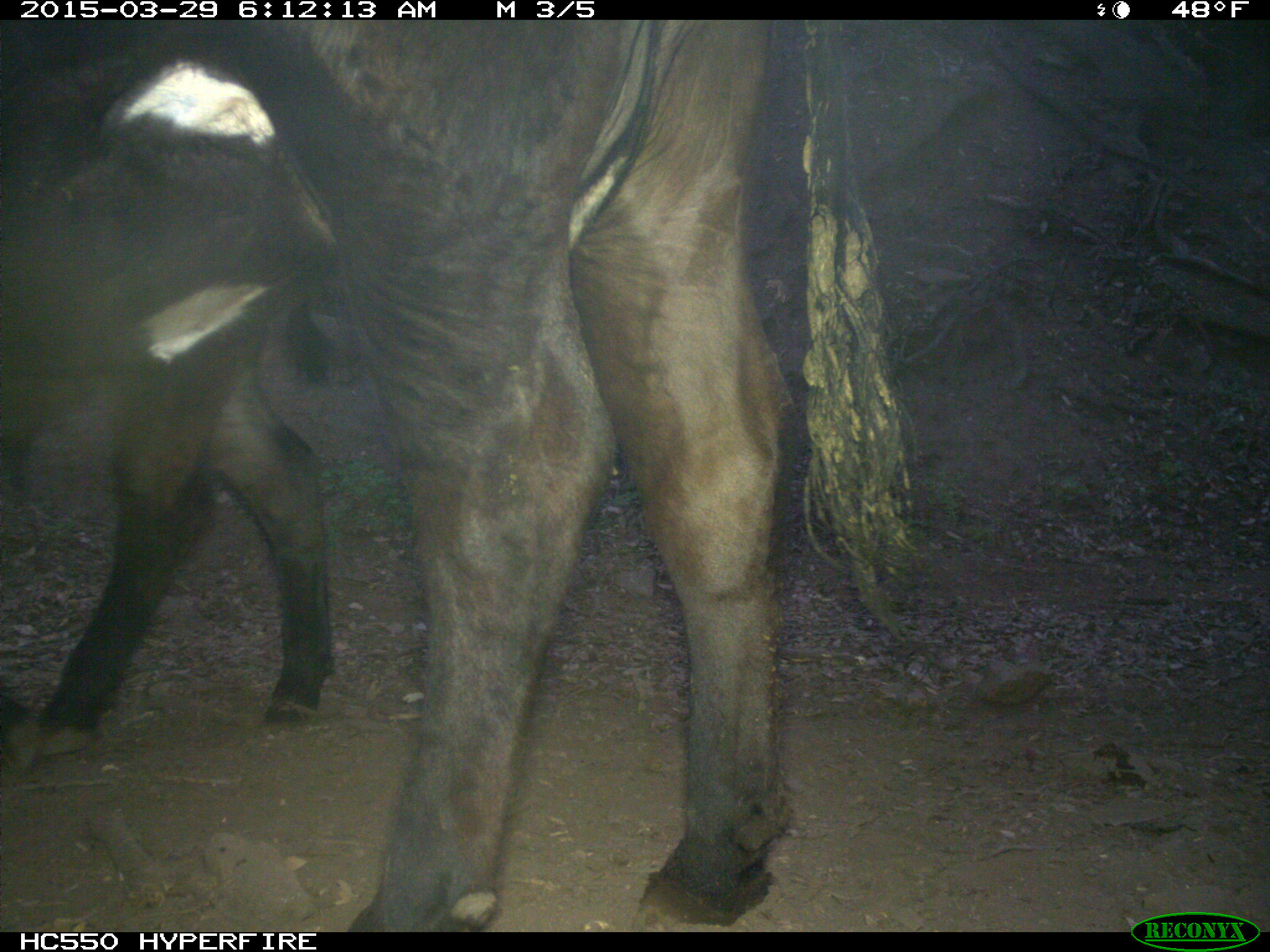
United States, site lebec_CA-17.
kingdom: Animalia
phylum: Chordata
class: Mammalia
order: Artiodactyla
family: Bovidae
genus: Bos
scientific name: Bos taurus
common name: domestic cow